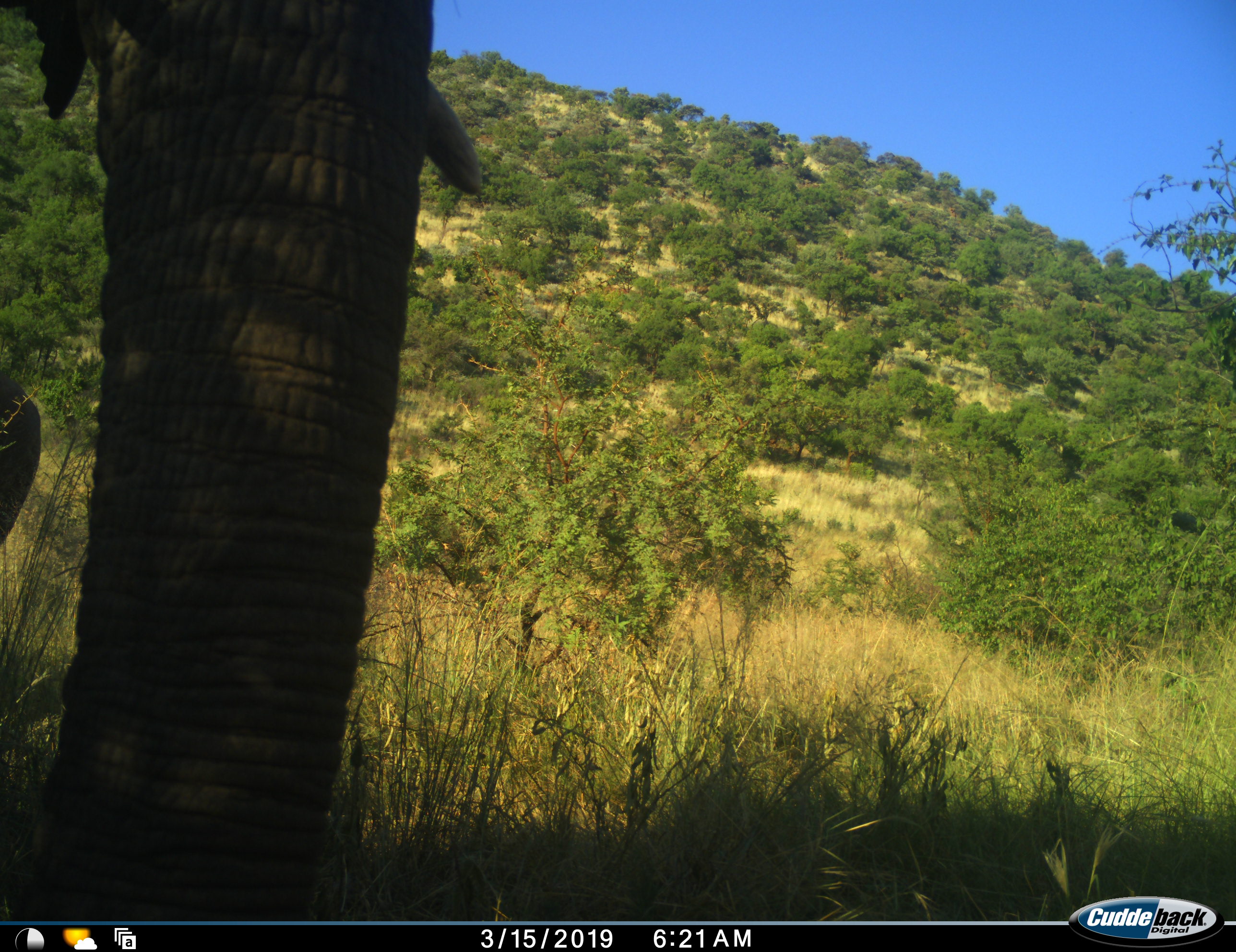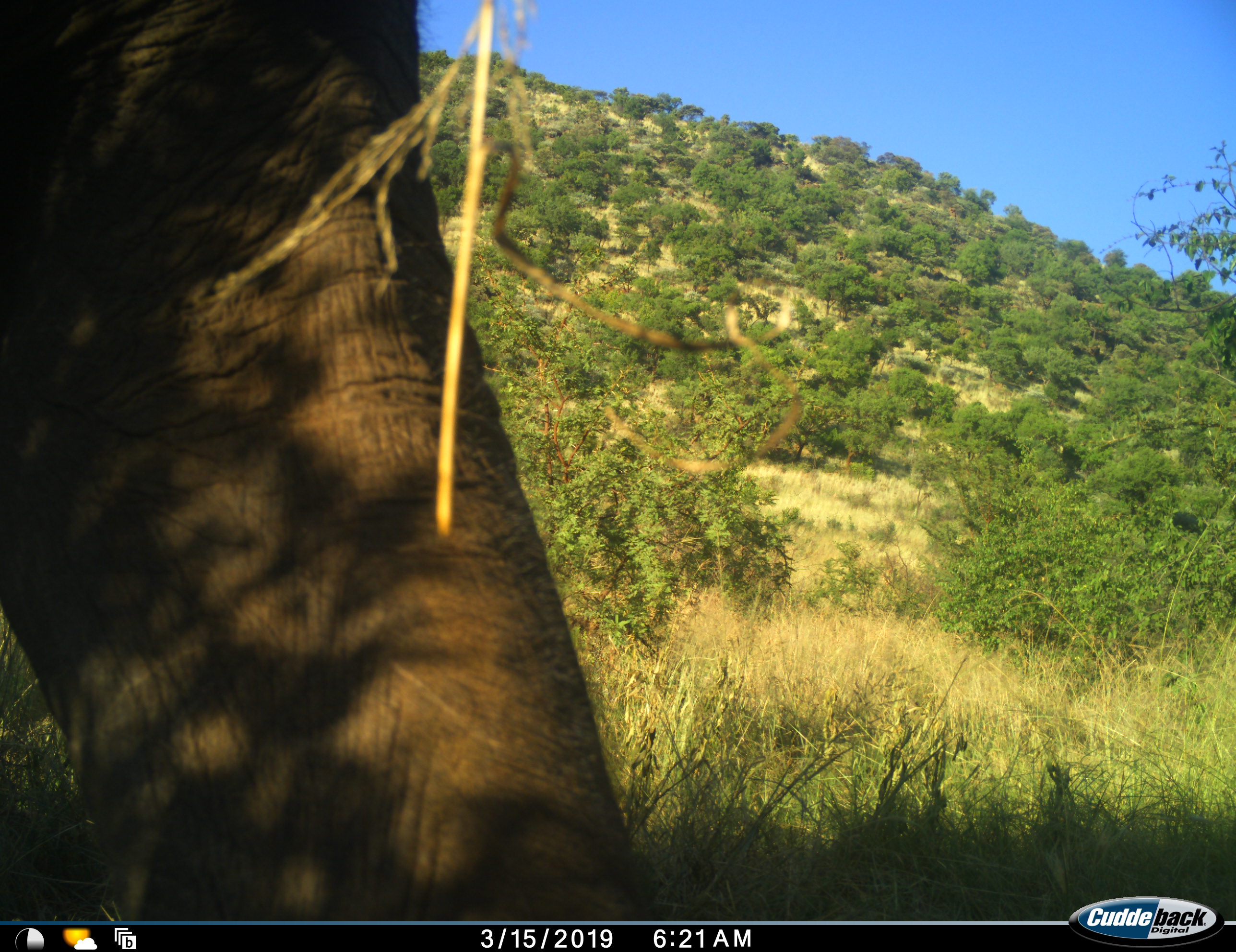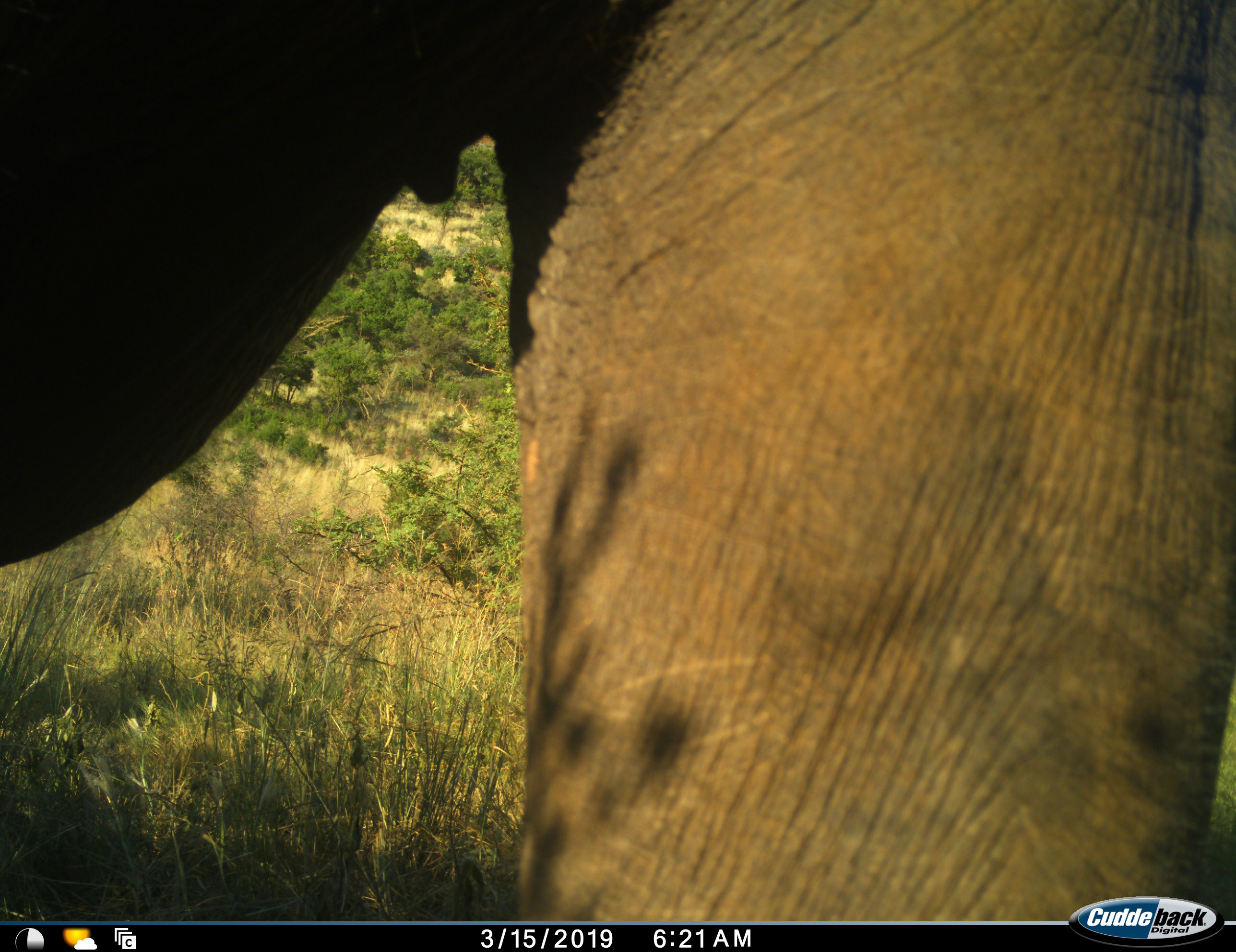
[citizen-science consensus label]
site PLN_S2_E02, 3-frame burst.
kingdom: Animalia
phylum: Chordata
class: Mammalia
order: Proboscidea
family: Elephantidae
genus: Loxodonta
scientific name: Loxodonta africana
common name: african bush elephant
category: elephant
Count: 1.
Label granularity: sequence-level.